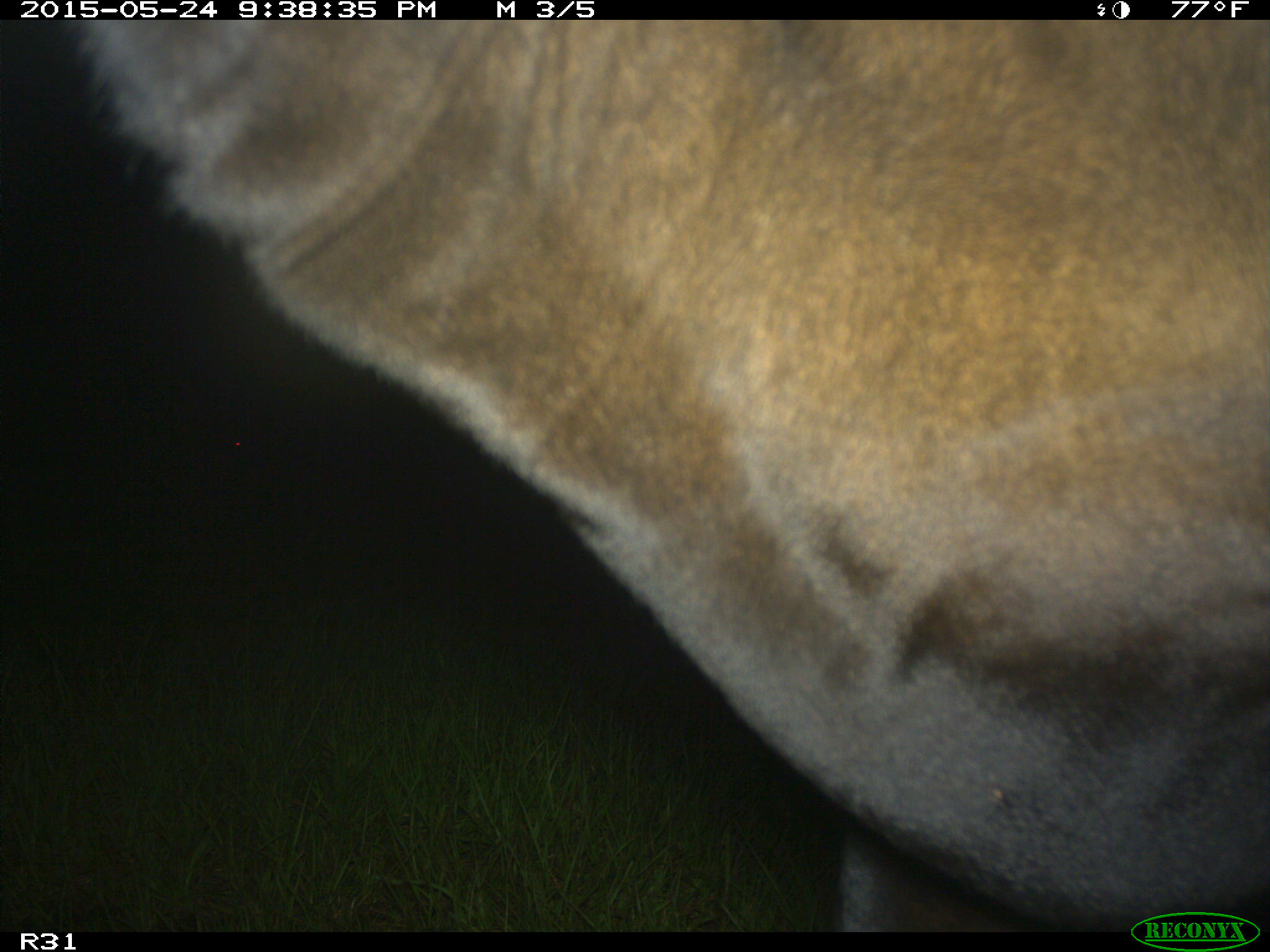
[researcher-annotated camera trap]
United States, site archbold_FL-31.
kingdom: Animalia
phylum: Chordata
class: Mammalia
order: Artiodactyla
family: Bovidae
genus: Bos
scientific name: Bos taurus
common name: domestic cow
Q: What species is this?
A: Bos taurus (domestic cow).